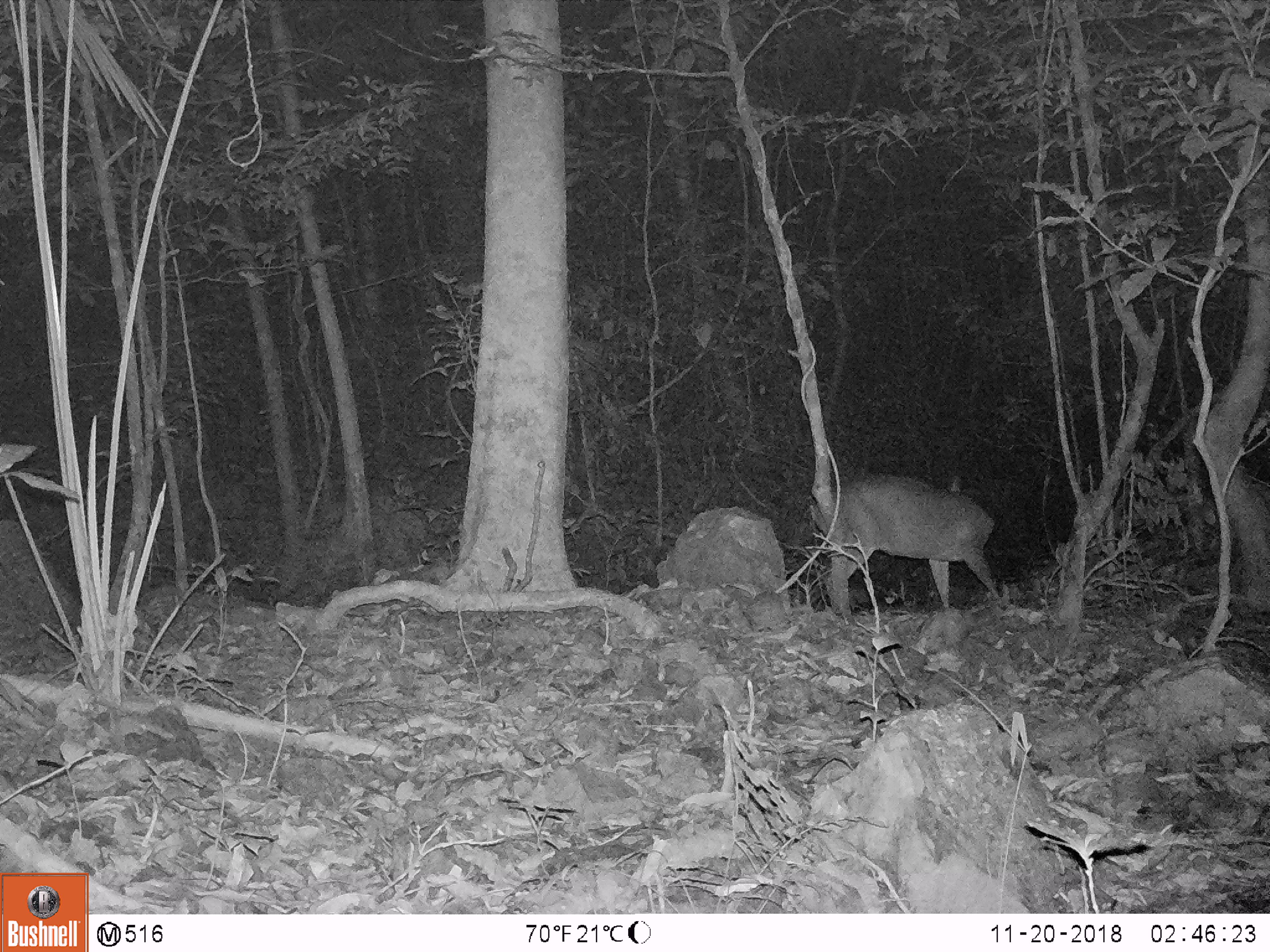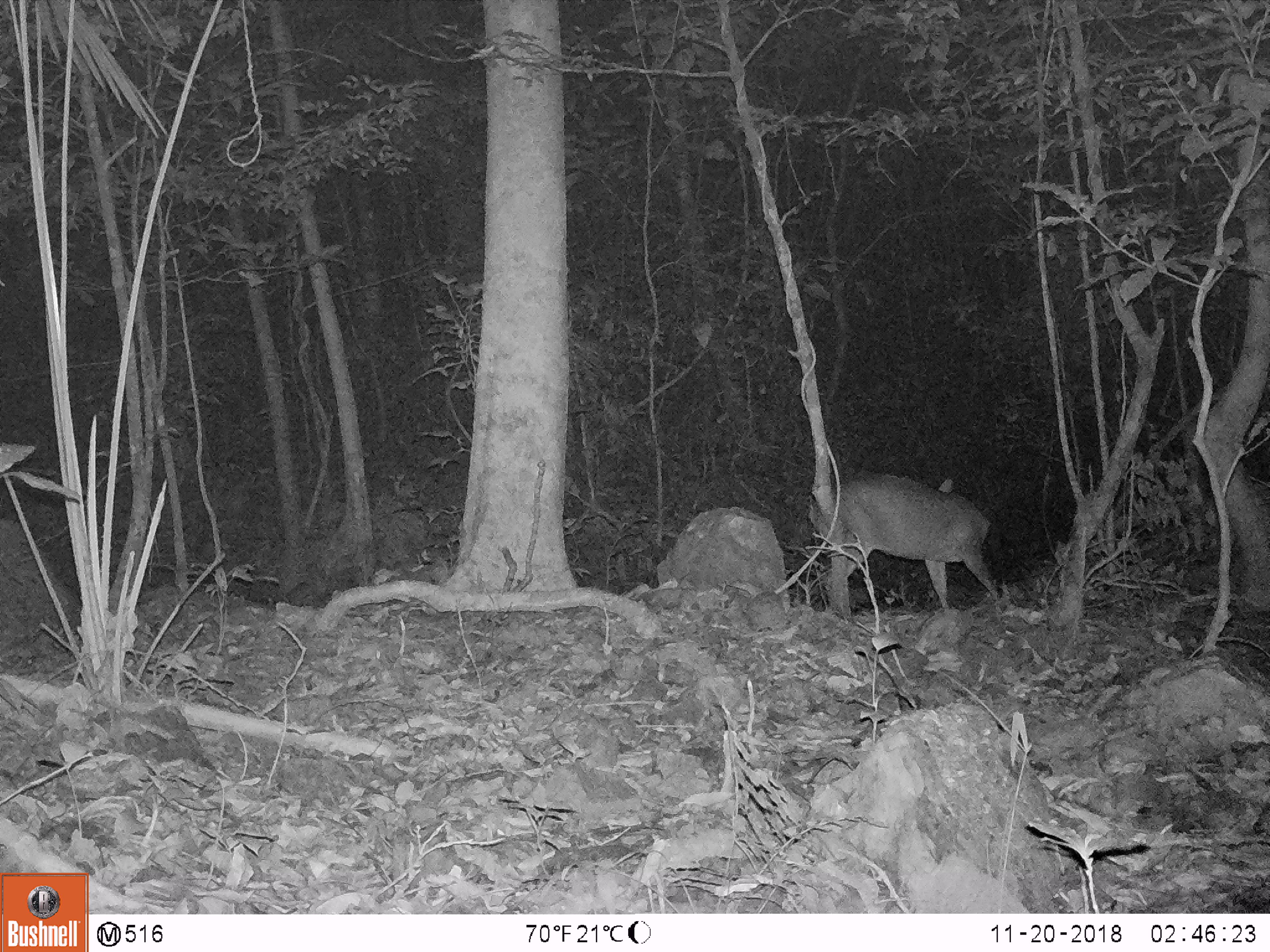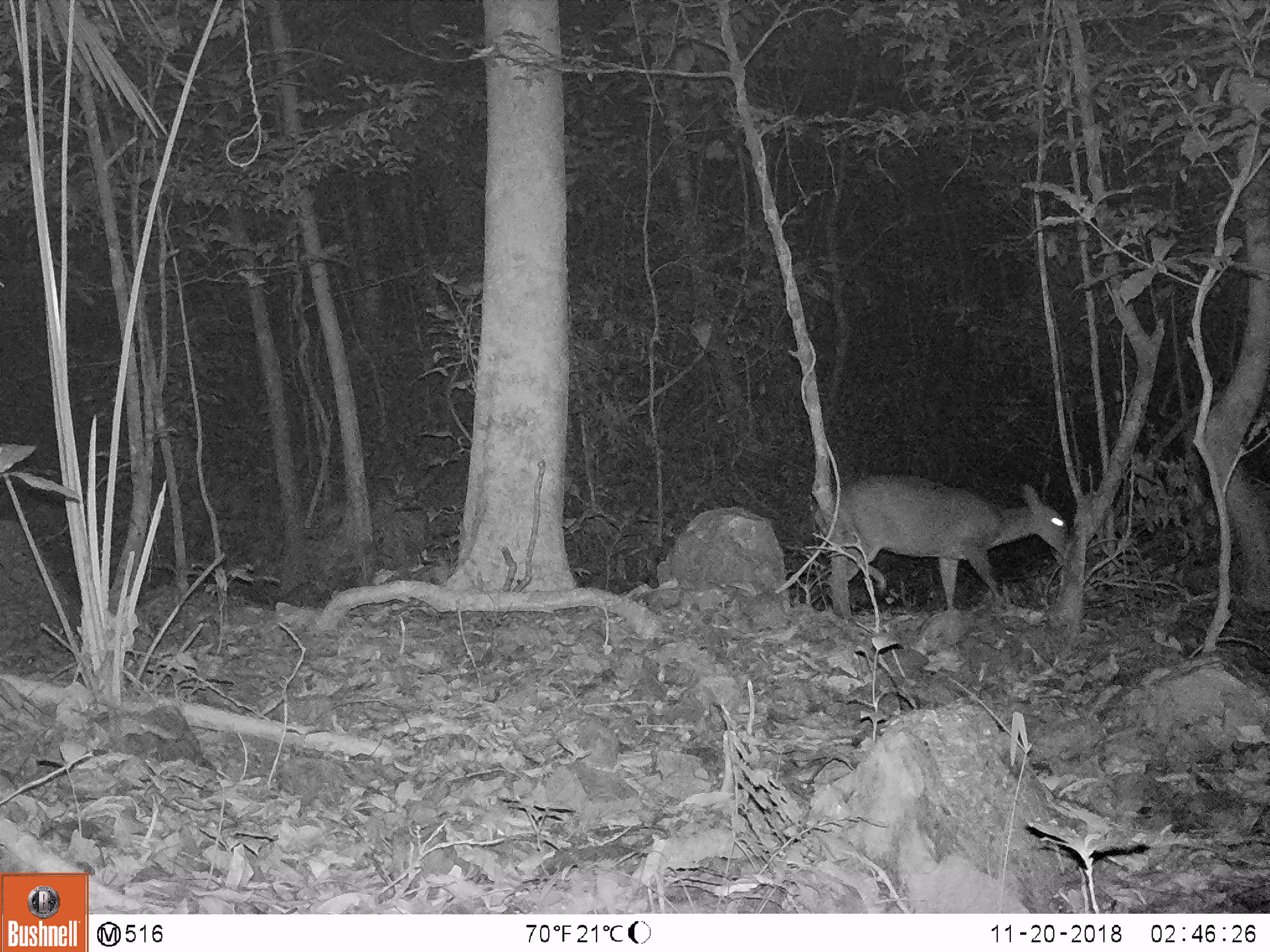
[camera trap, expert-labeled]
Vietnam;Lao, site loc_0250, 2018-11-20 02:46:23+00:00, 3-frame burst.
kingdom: Animalia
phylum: Chordata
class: Mammalia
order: Artiodactyla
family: Cervidae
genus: Muntiacus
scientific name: Muntiacus vuquangensis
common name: large-antlered muntjac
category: large antlered muntjac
Large antlered muntjac (large-antlered muntjac) (Muntiacus vuquangensis). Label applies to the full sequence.